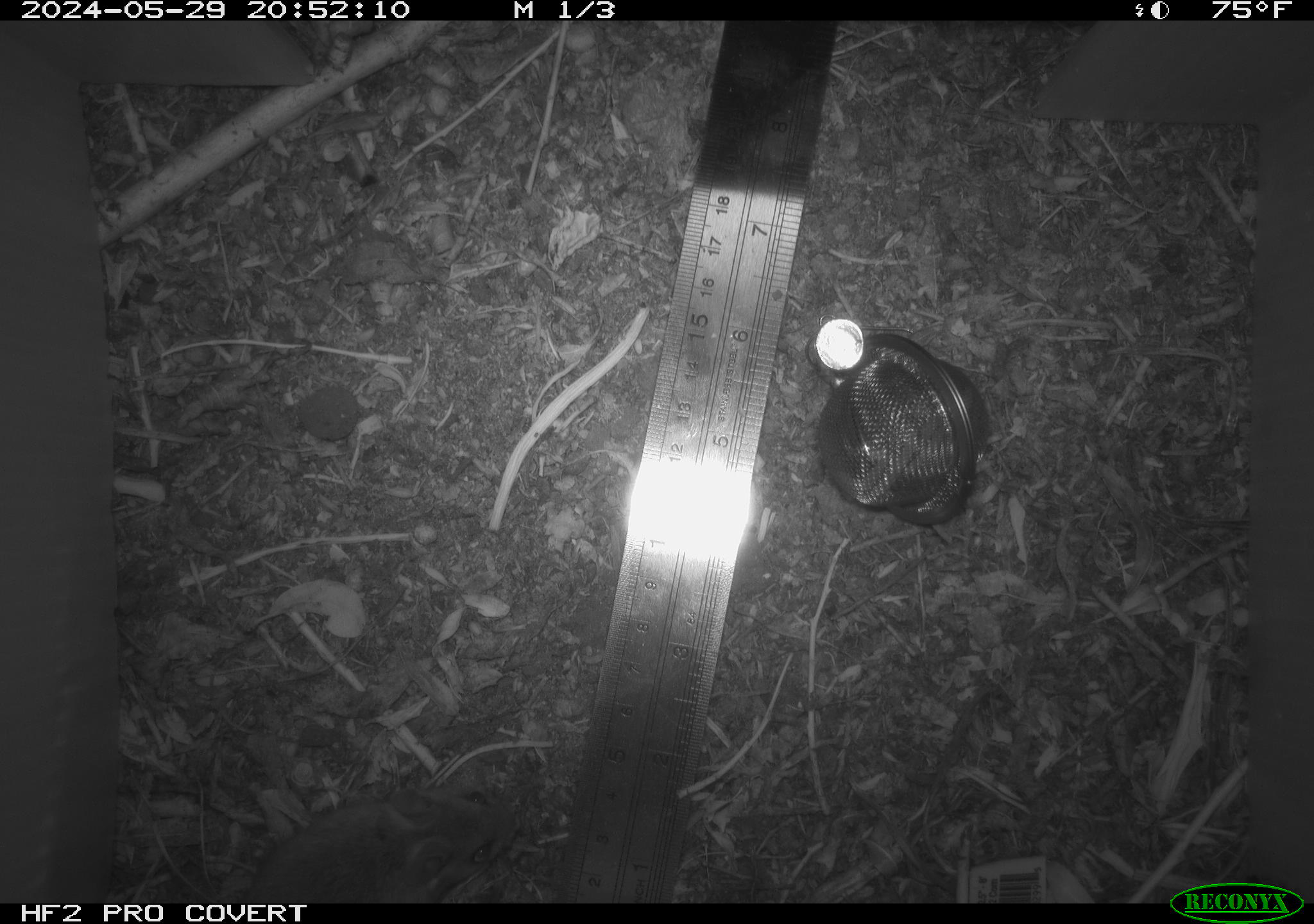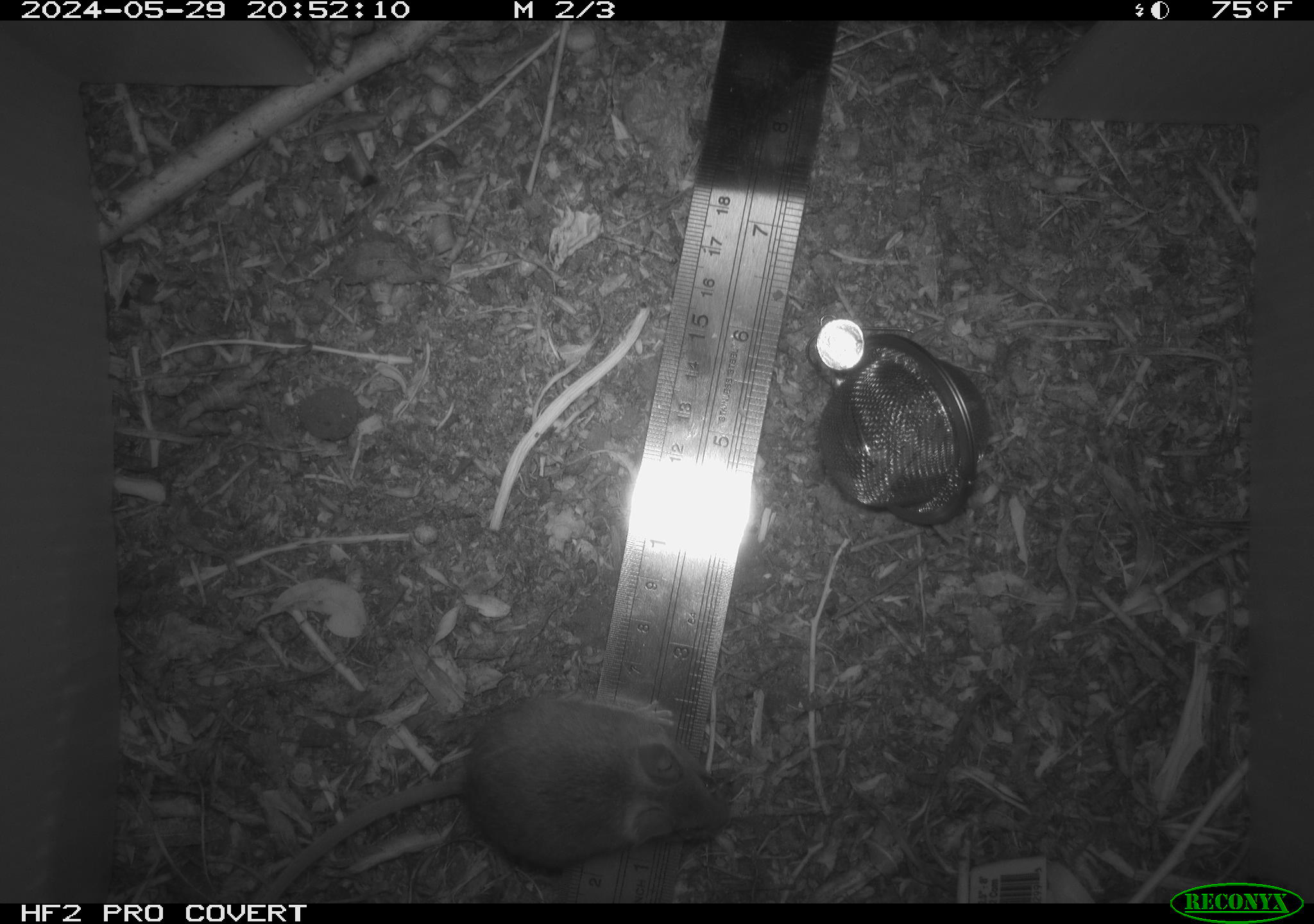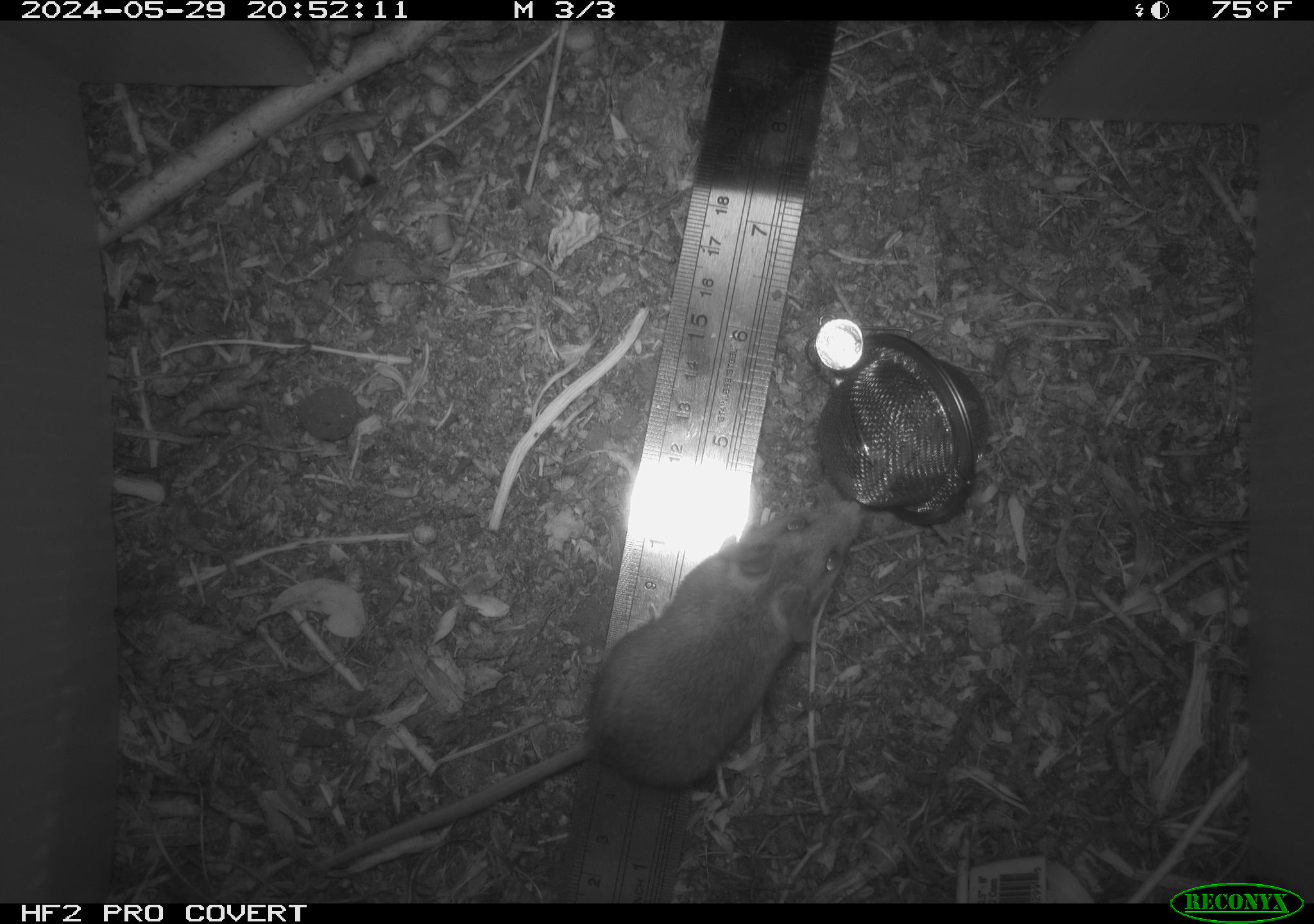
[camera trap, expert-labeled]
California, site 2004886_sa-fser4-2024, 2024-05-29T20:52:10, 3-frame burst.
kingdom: Animalia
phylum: Chordata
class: Mammalia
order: Rodentia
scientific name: Rodentia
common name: rodent